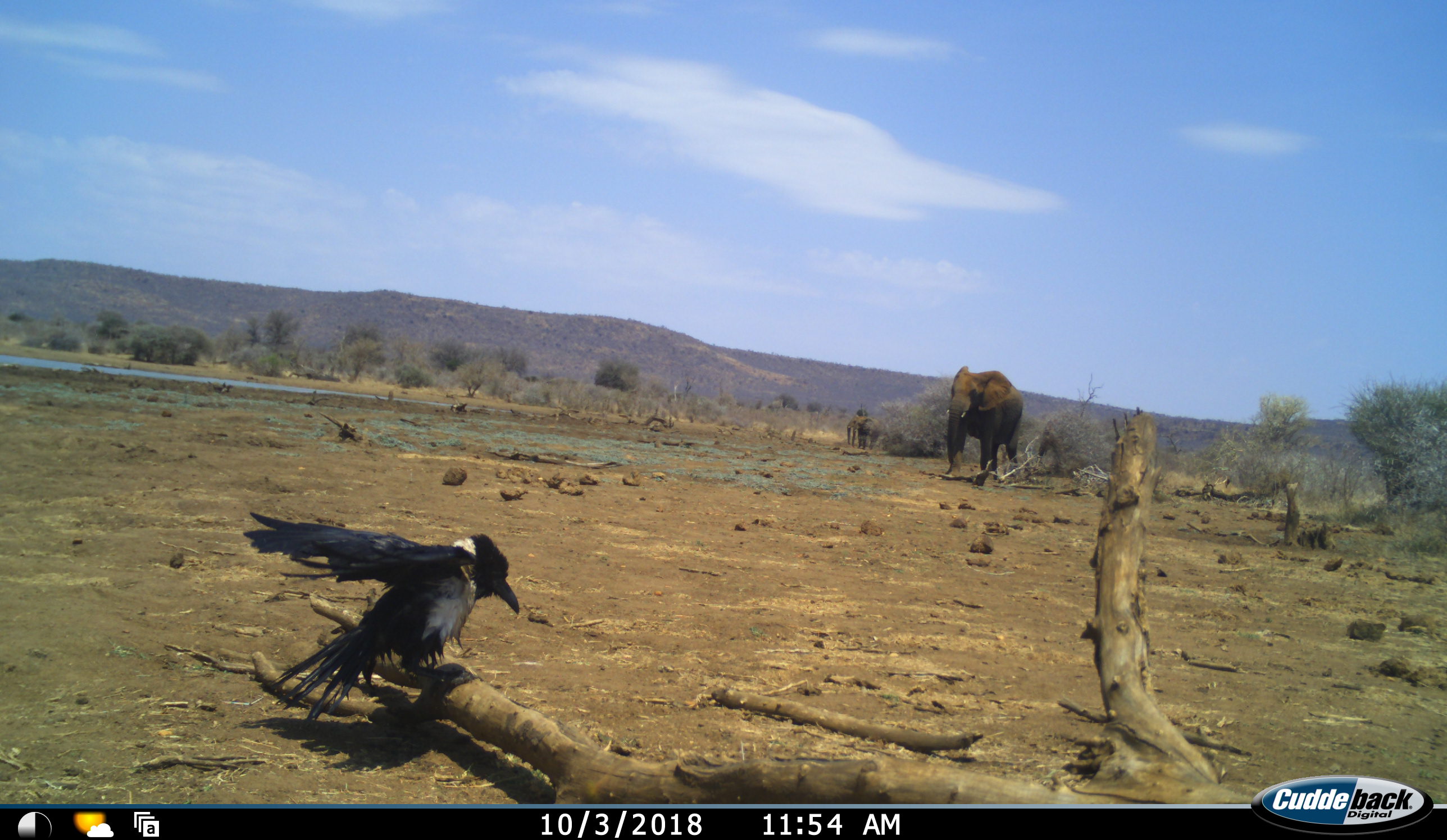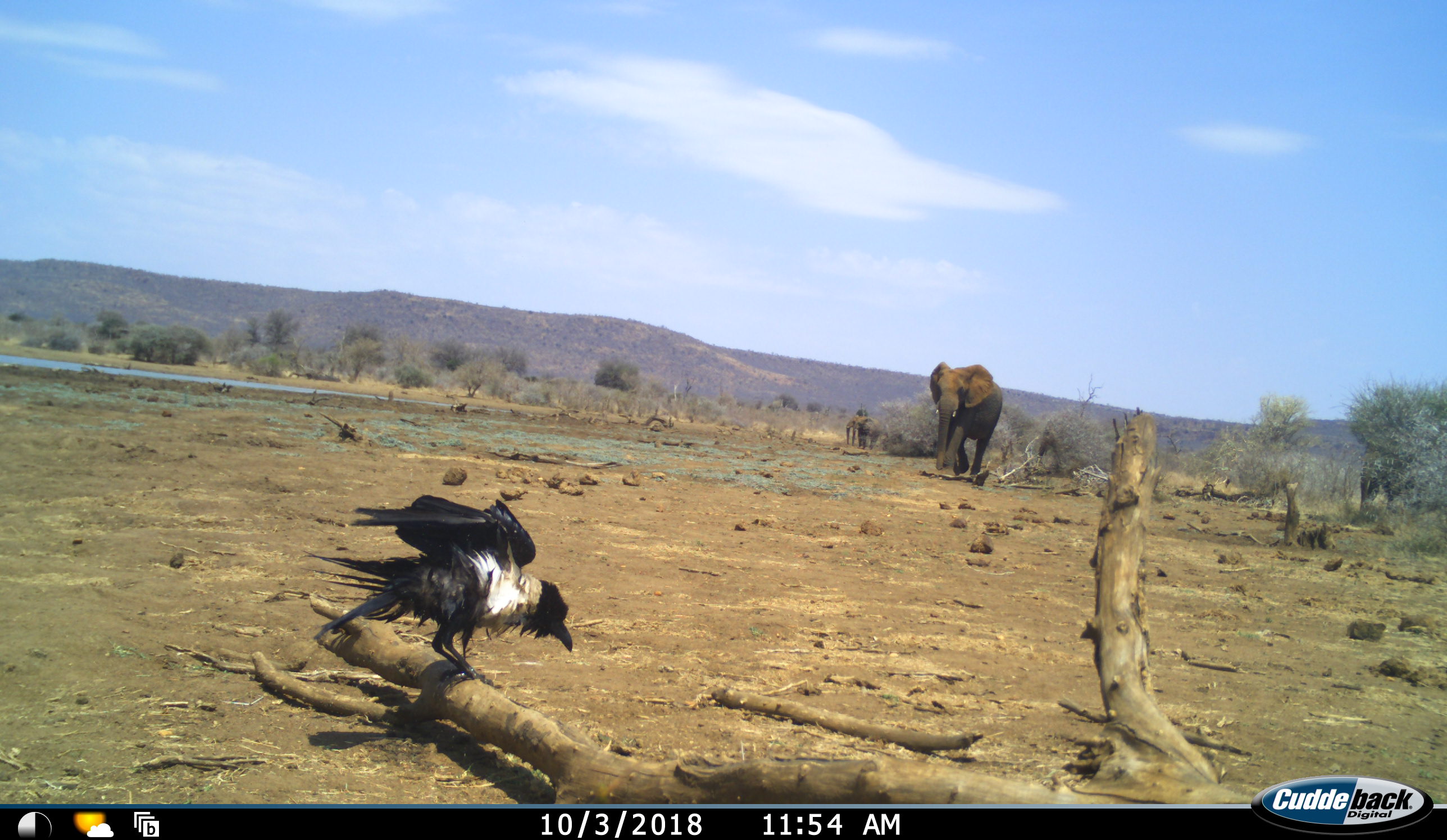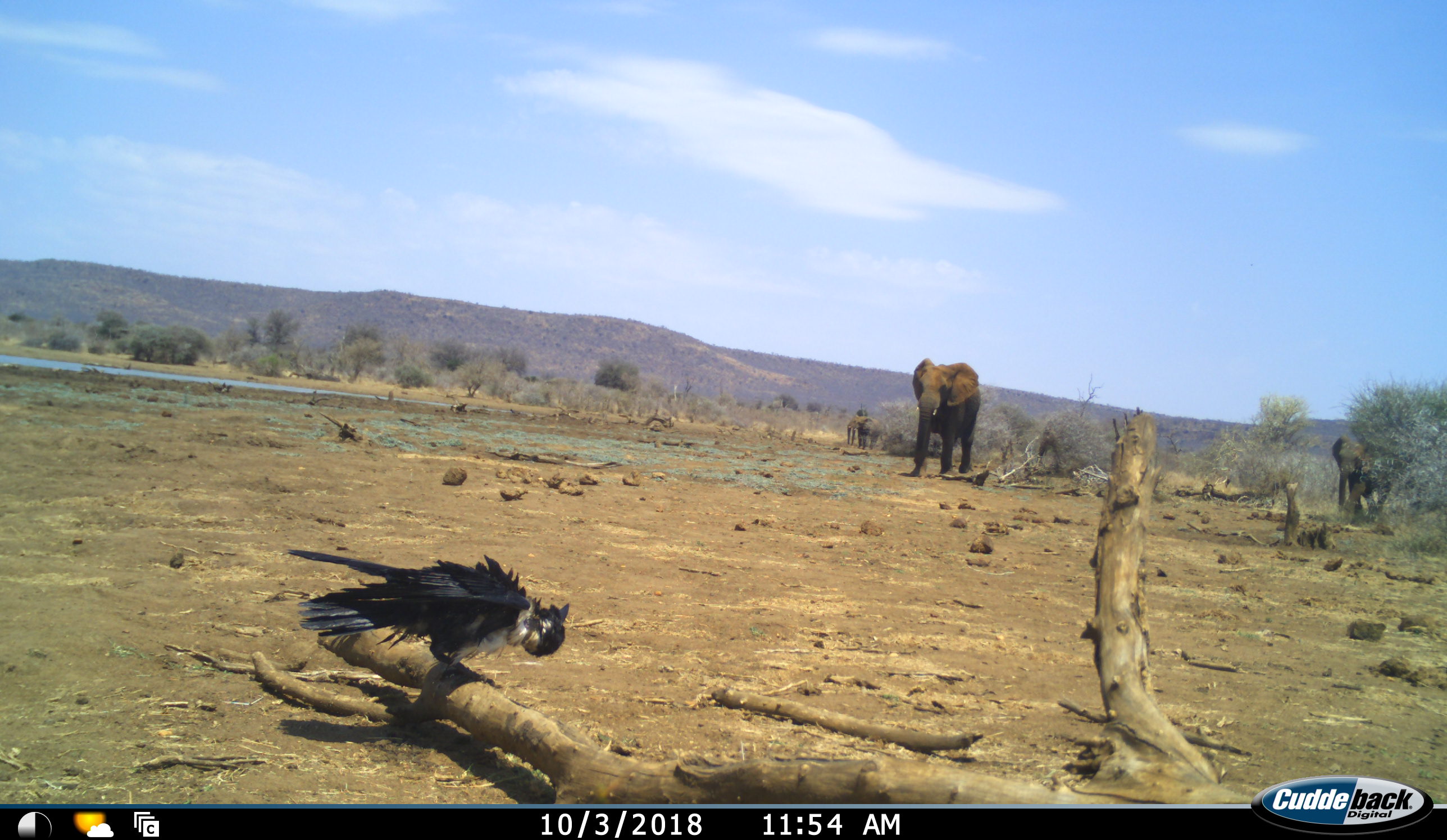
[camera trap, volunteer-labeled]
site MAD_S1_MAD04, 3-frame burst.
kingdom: Animalia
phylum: Chordata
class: Aves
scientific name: Aves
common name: bird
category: birdother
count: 1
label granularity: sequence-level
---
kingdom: Animalia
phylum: Chordata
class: Mammalia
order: Proboscidea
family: Elephantidae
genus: Loxodonta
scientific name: Loxodonta africana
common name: african bush elephant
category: elephant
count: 2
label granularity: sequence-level